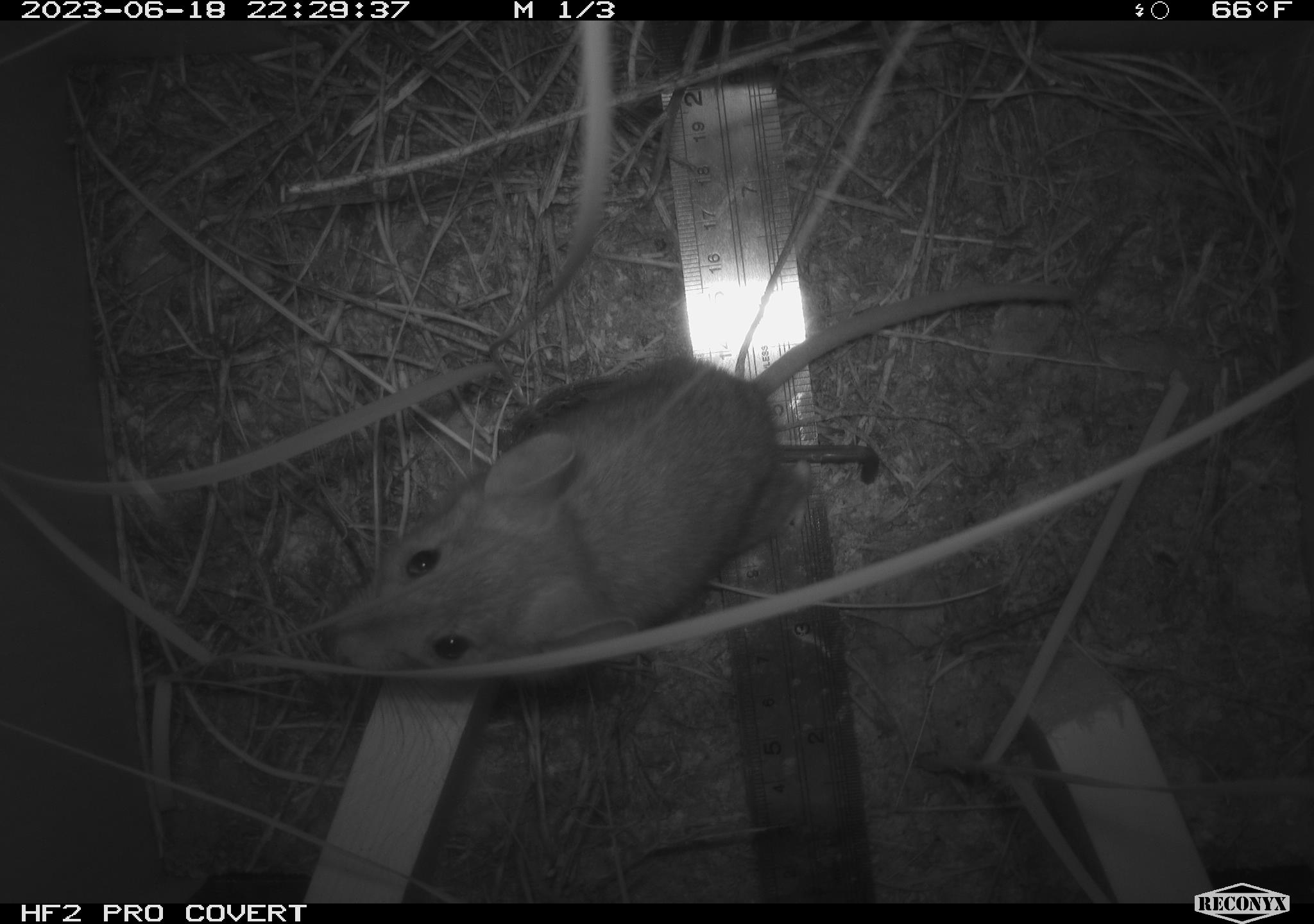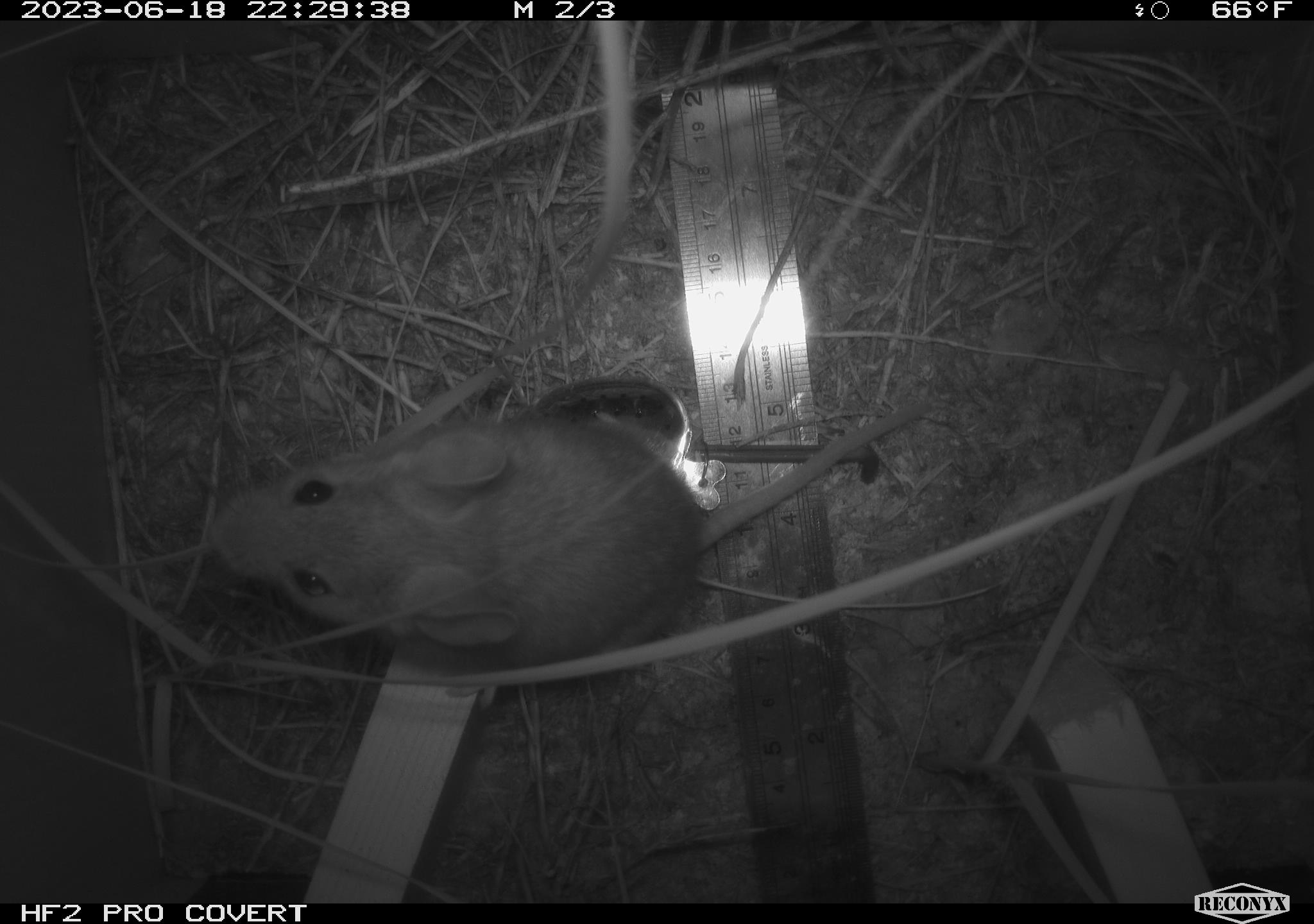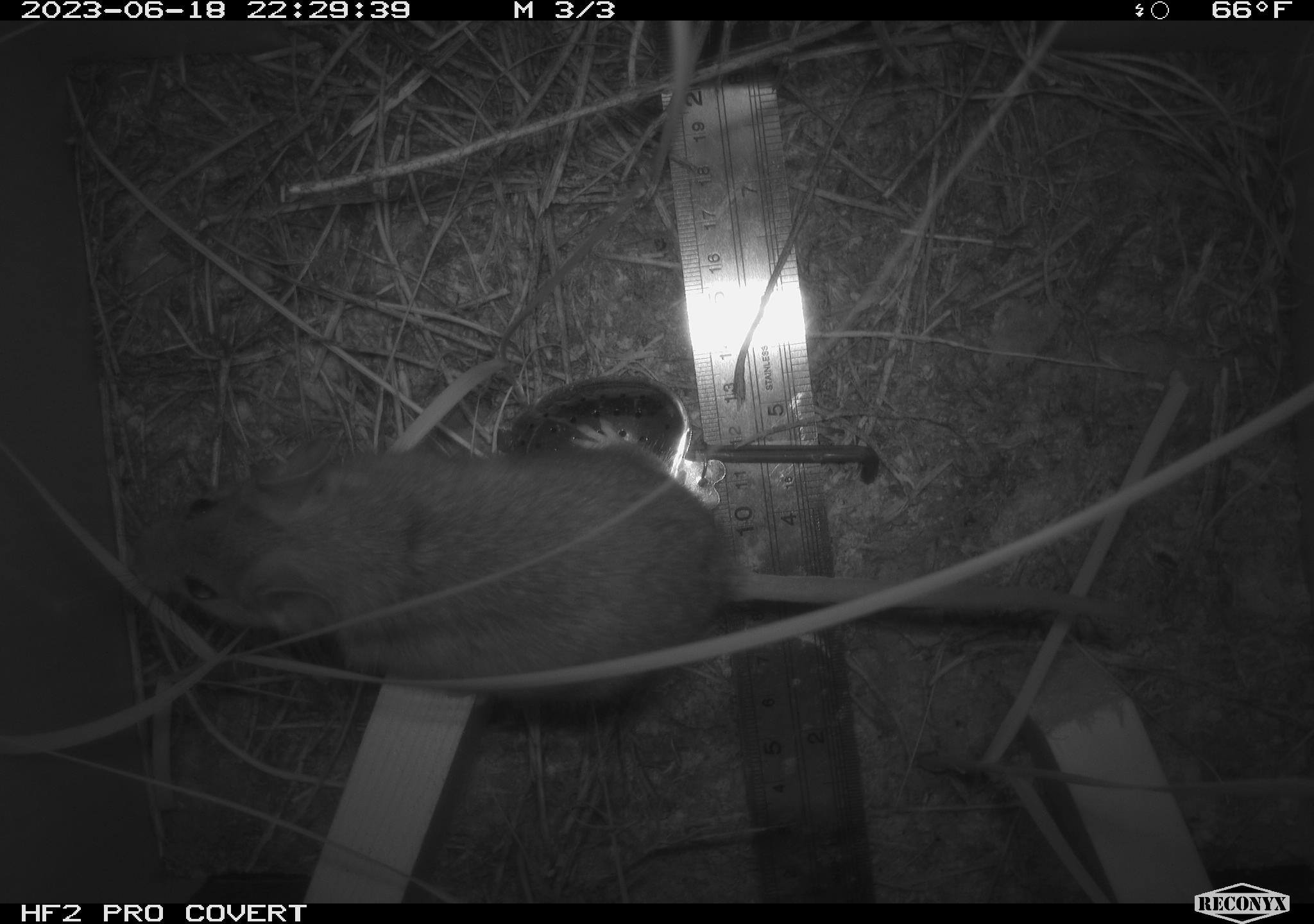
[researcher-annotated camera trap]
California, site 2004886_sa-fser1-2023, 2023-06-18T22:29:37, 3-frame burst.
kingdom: Animalia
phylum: Chordata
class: Mammalia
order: Rodentia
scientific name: Rodentia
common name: mouse species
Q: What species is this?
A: Mouse species (Rodentia).